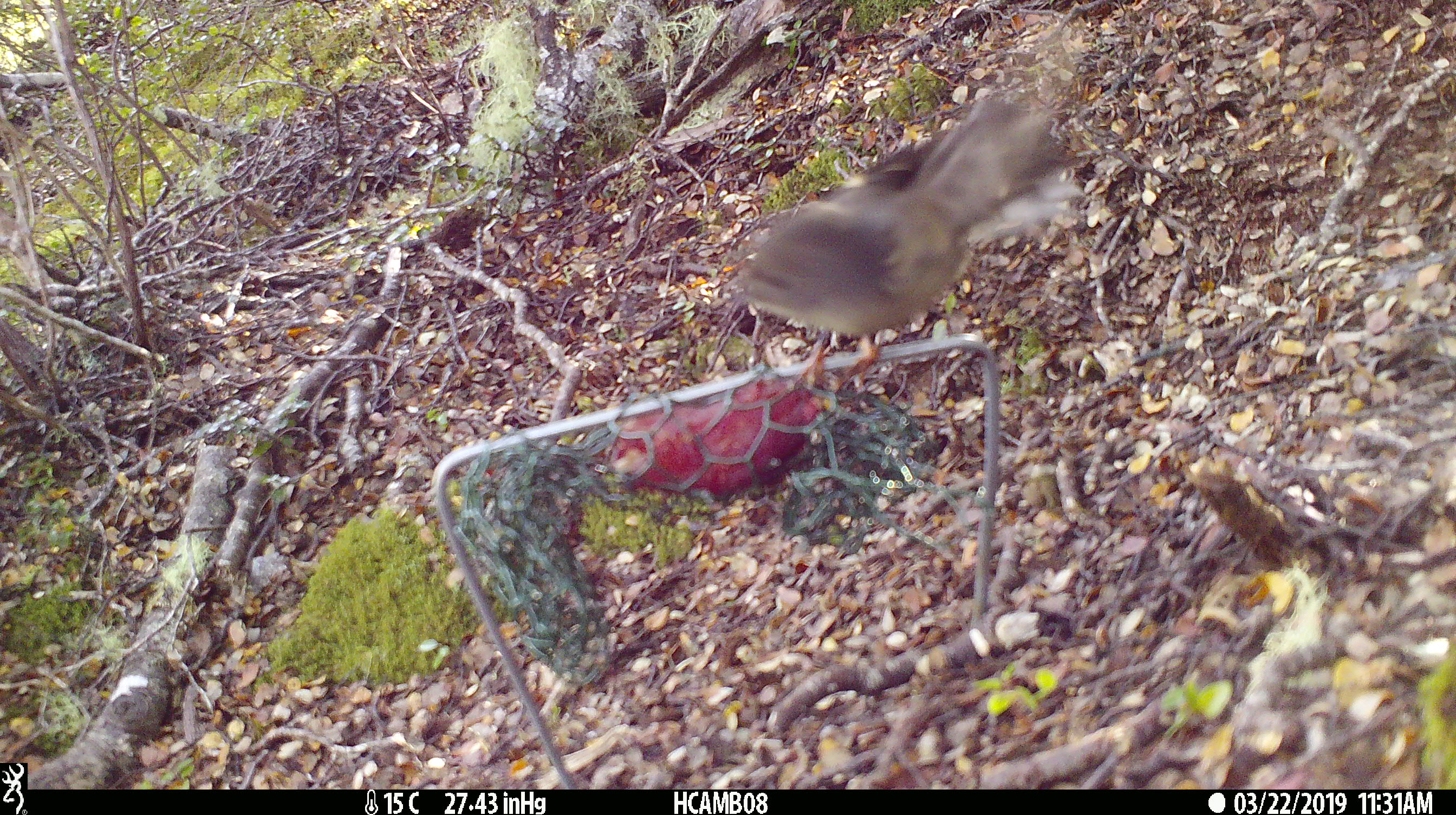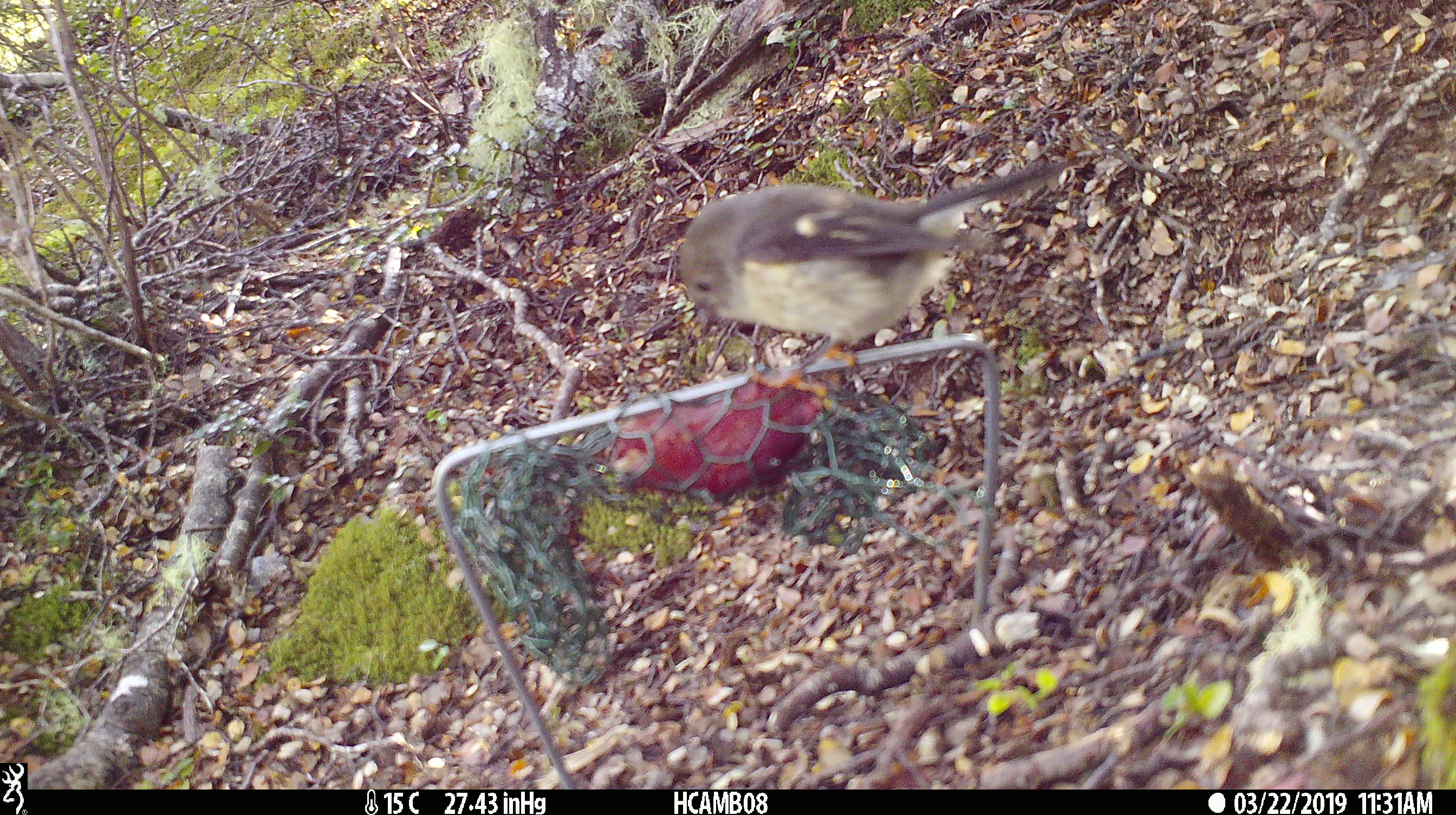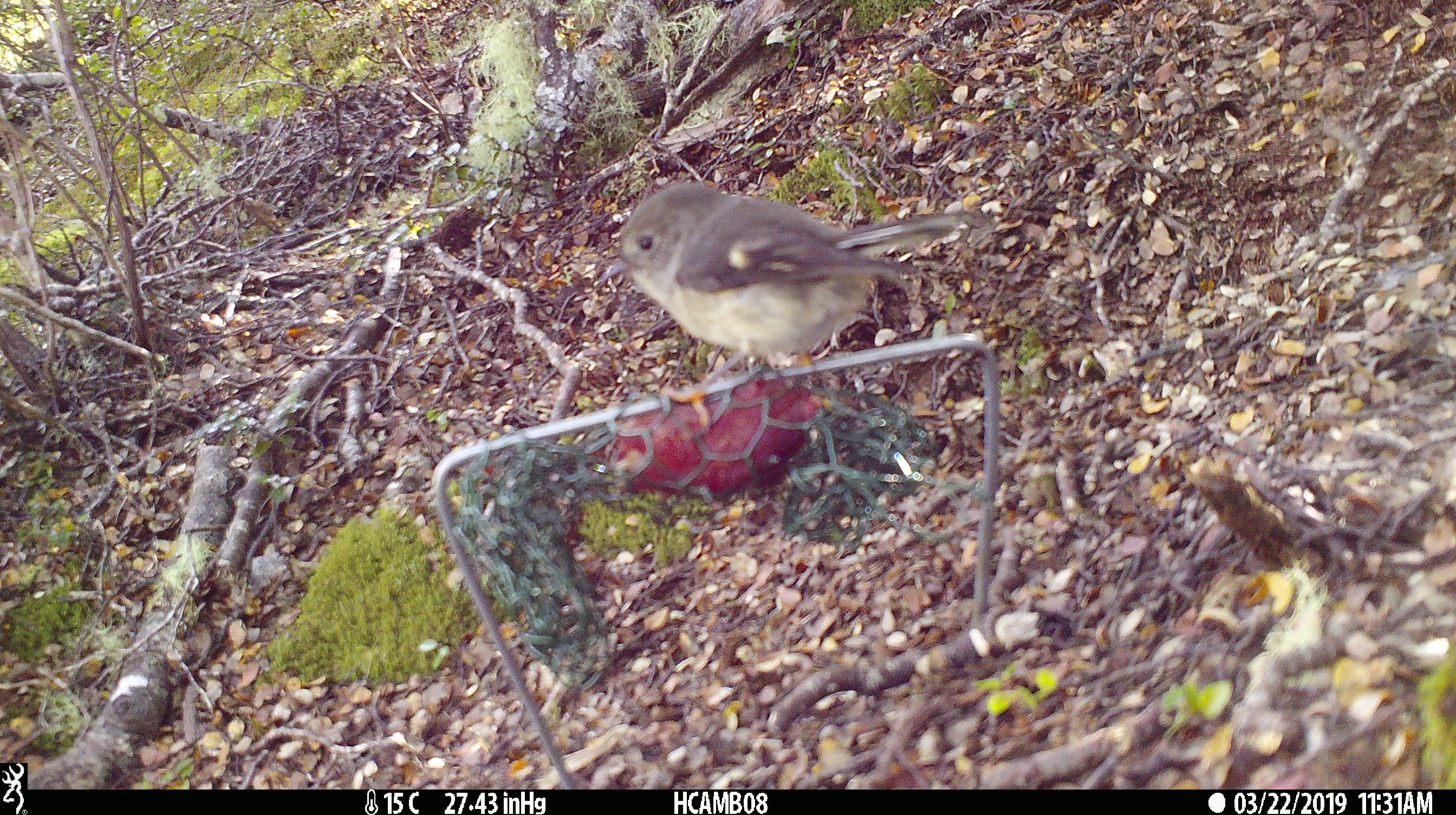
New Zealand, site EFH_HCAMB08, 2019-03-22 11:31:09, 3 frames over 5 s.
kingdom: Animalia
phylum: Chordata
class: Aves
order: Passeriformes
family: Petroicidae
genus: Petroica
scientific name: Petroica macrocephala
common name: tomtit